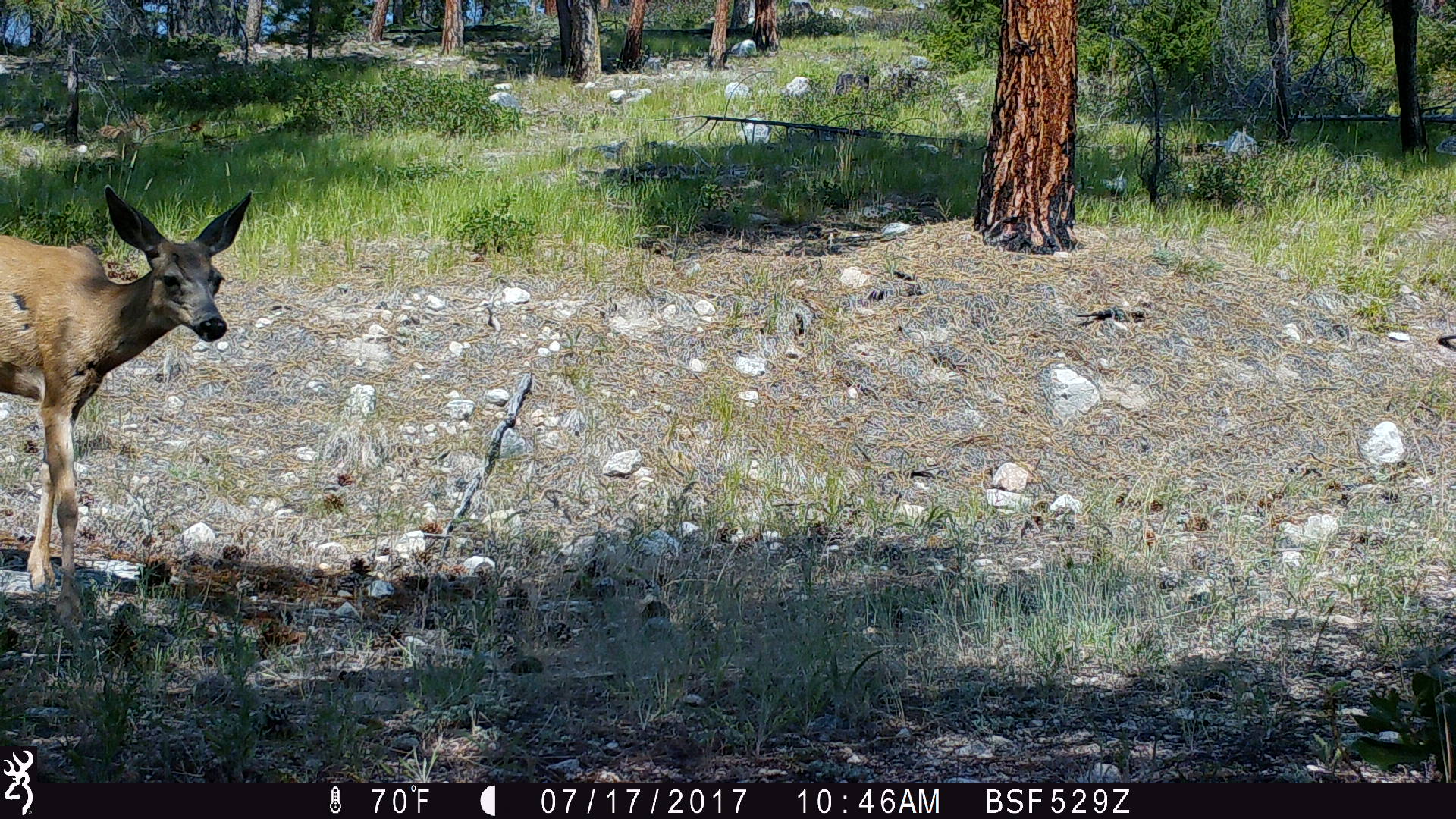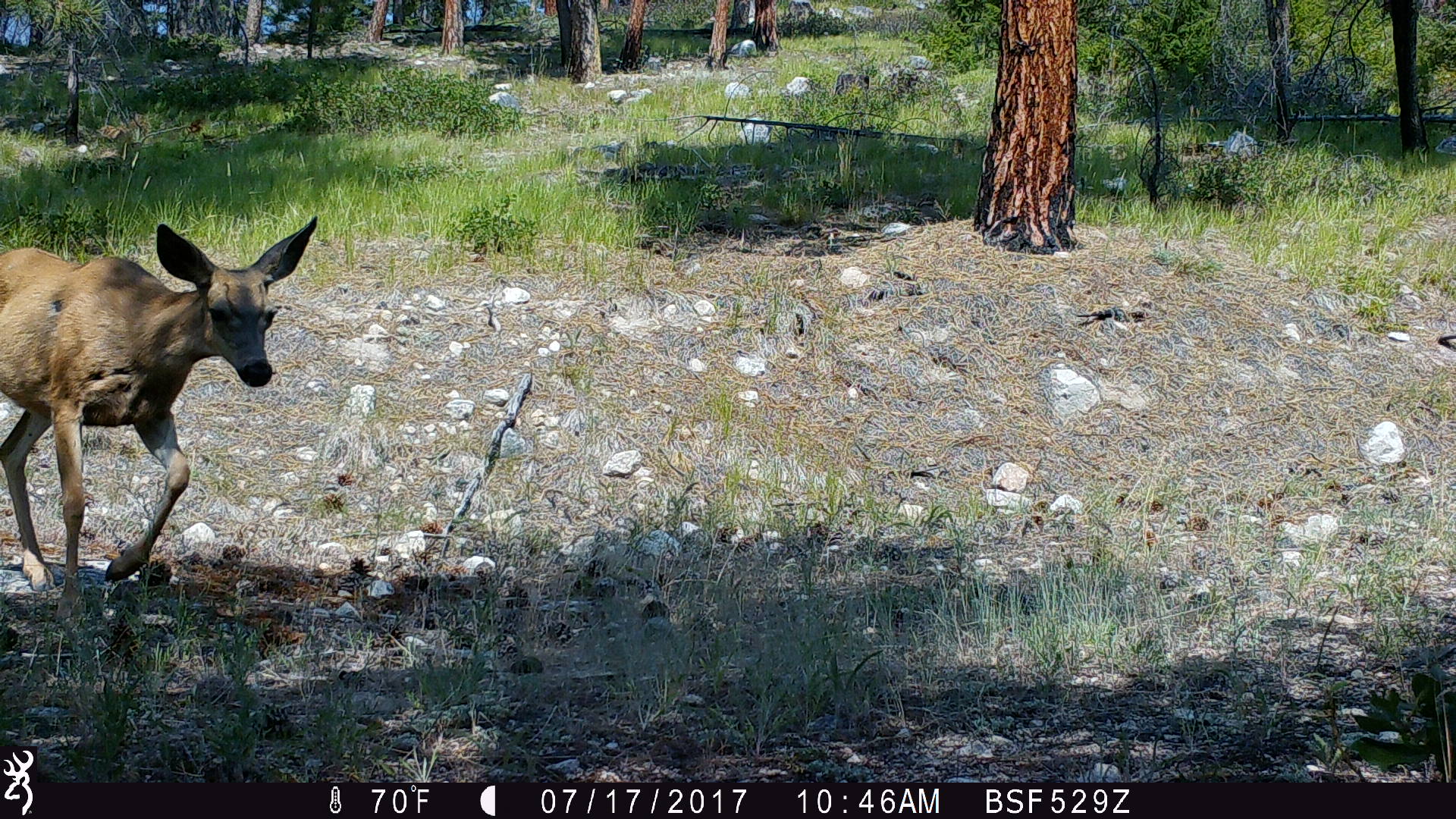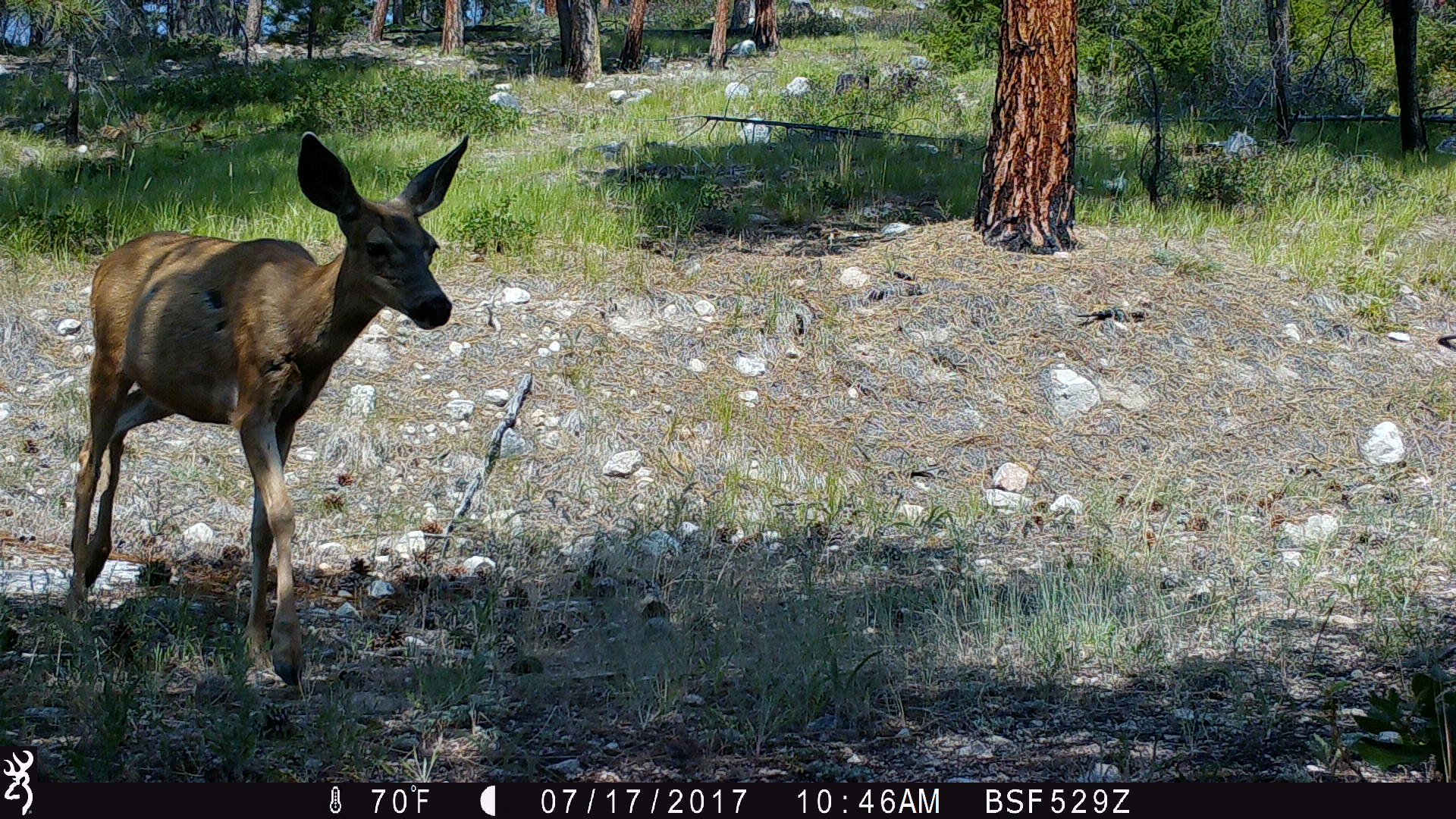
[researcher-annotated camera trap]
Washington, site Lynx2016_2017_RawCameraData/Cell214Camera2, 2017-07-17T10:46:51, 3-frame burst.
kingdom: Animalia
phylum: Chordata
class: Mammalia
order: Artiodactyla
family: Cervidae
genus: Odocoileus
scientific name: Odocoileus hemionus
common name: mule deer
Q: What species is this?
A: Odocoileus hemionus (mule deer).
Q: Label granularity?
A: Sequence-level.